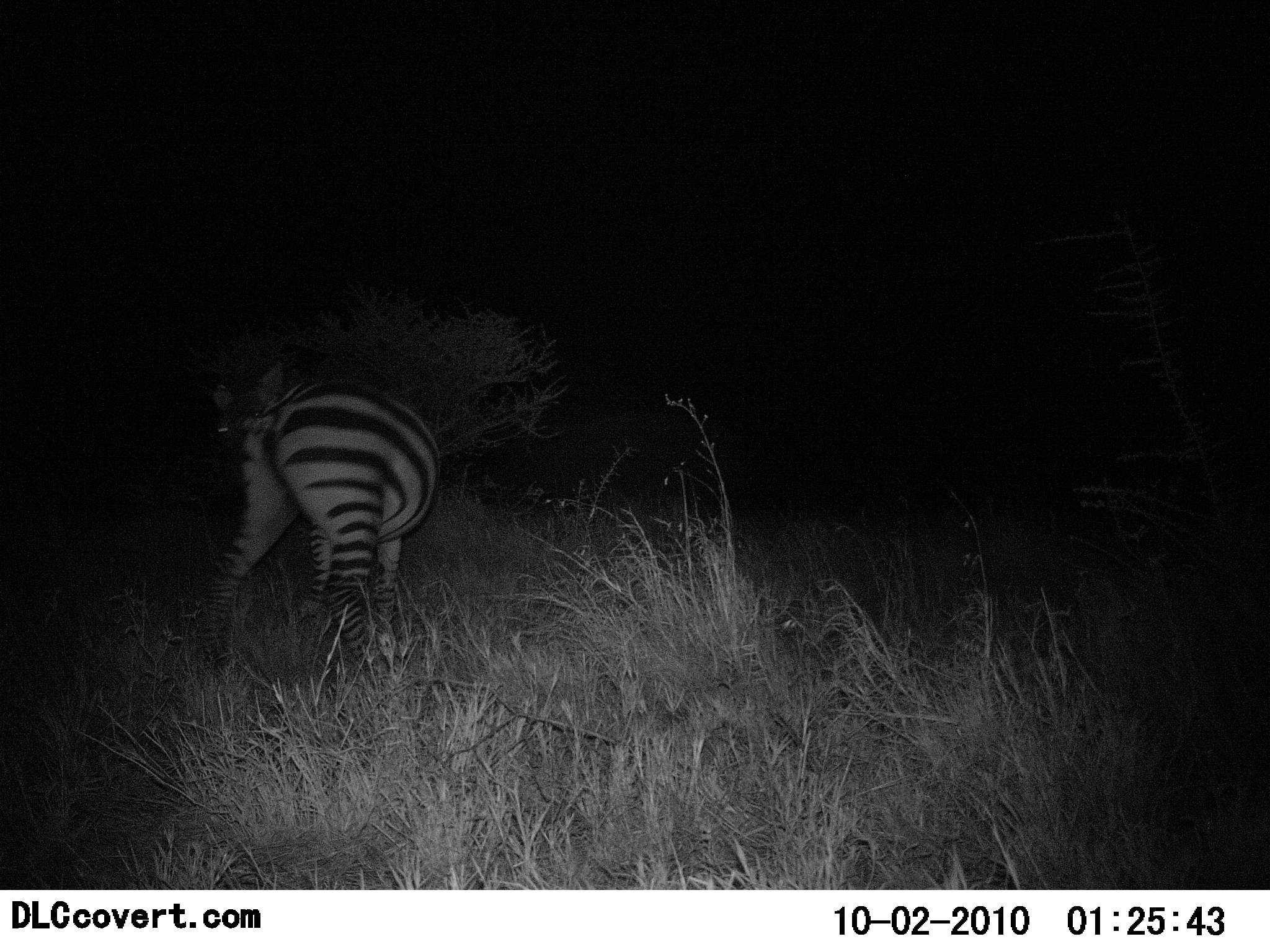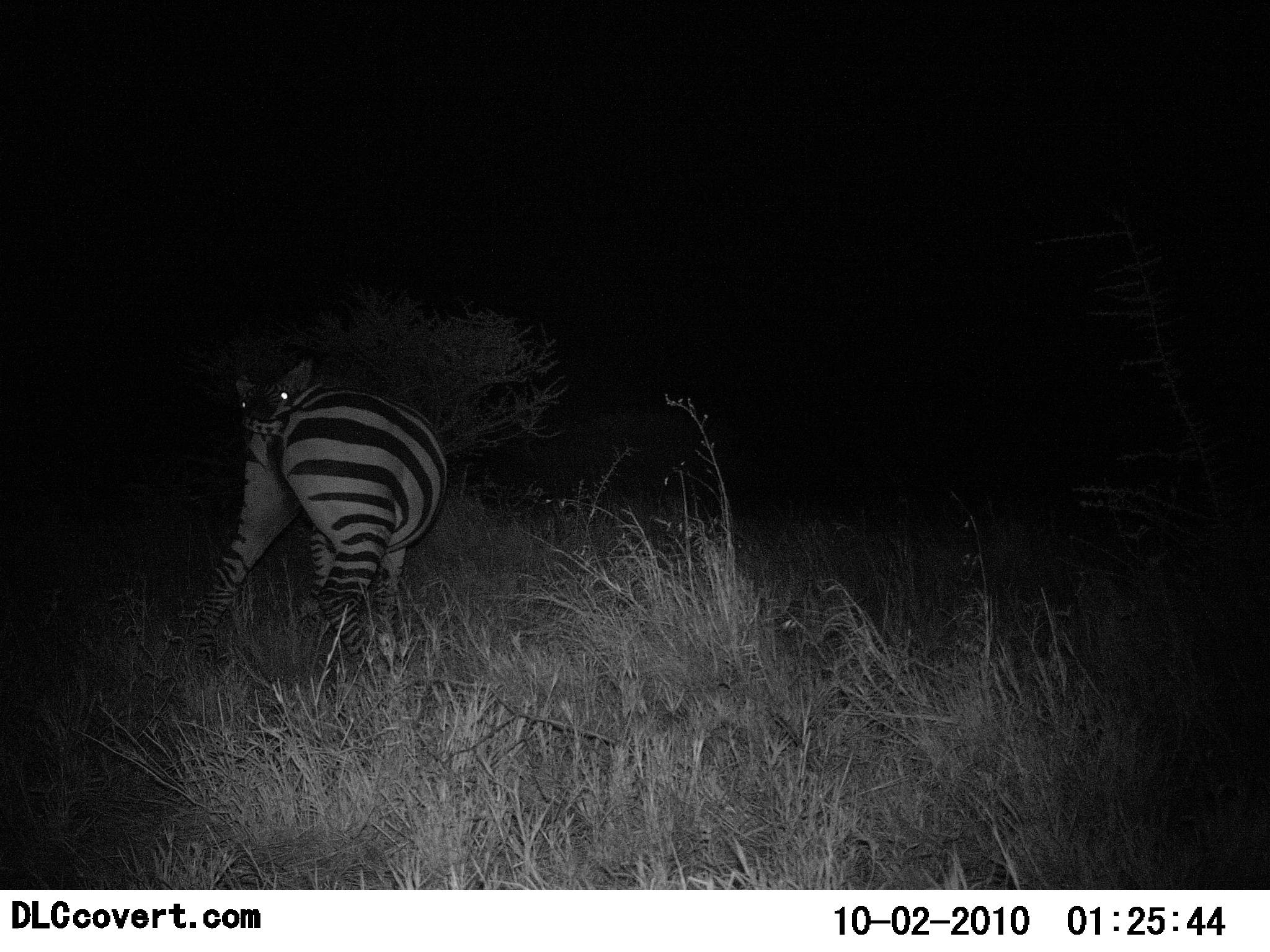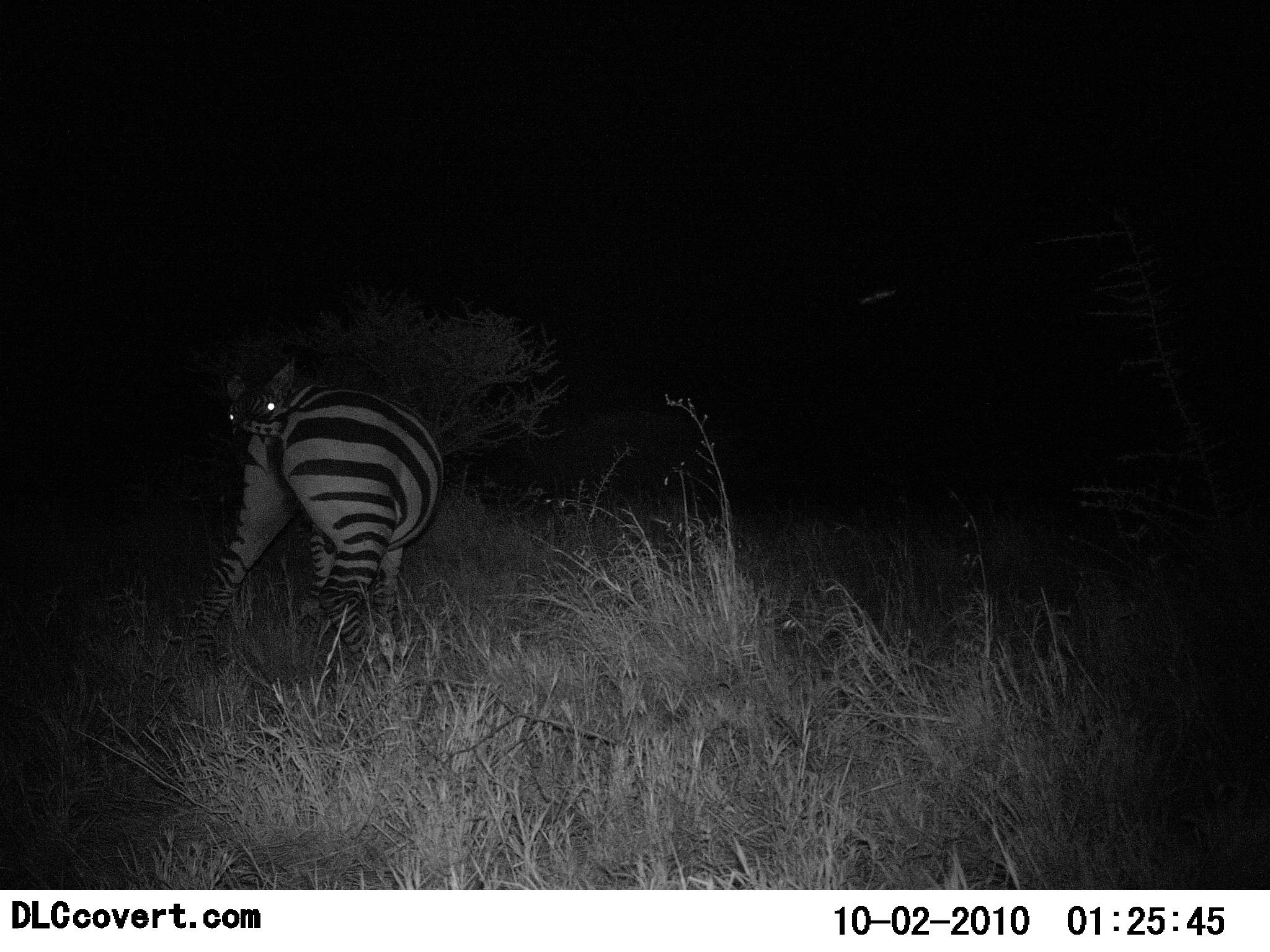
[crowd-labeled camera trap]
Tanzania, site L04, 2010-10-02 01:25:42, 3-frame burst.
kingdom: Animalia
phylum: Chordata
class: Mammalia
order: Perissodactyla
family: Equidae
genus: Equus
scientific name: Equus quagga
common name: plains zebra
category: zebra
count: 1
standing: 100%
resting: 0%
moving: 7%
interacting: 0%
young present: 0%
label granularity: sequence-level